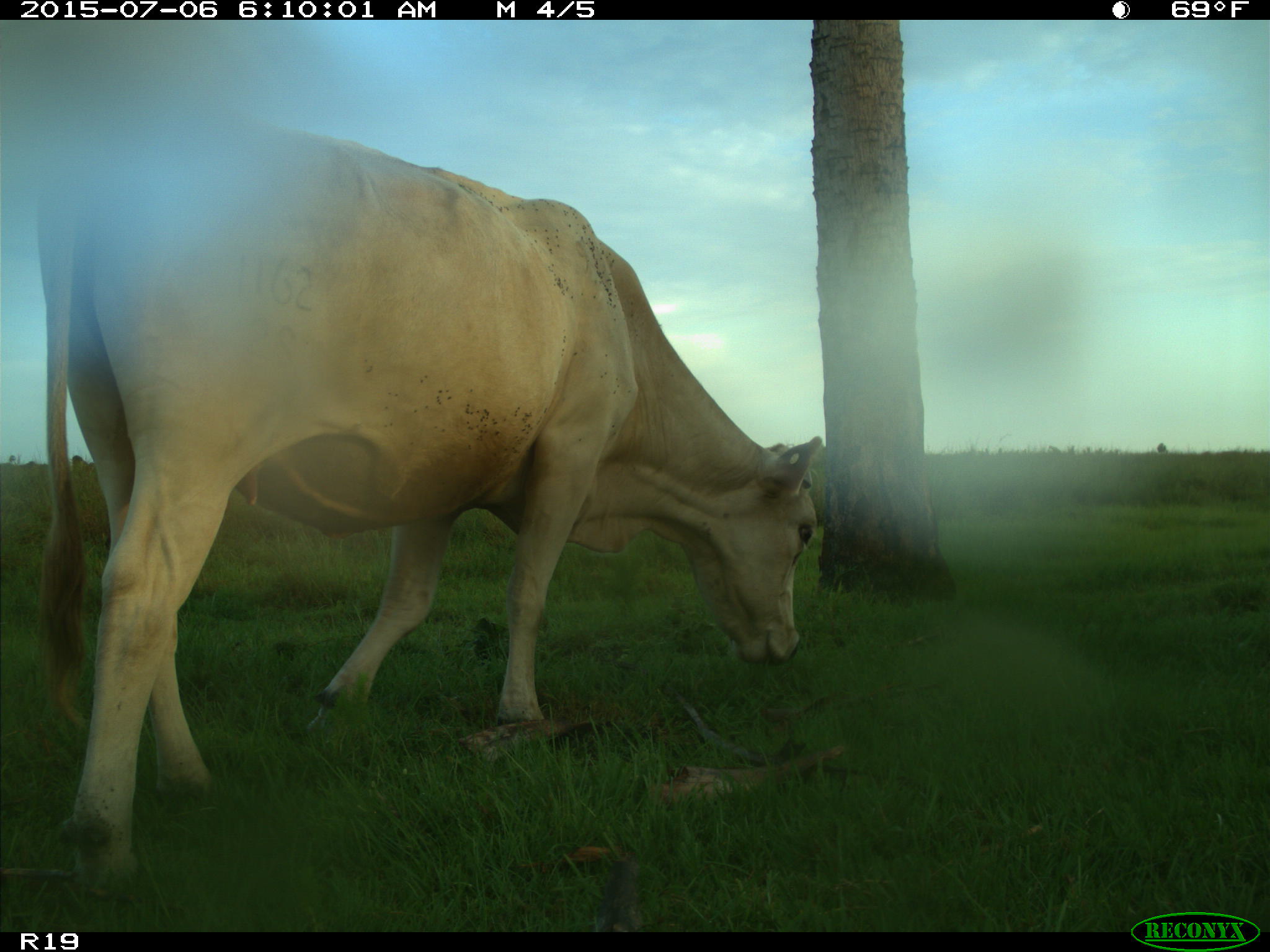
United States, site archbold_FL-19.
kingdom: Animalia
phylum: Chordata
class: Mammalia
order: Artiodactyla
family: Bovidae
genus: Bos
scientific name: Bos taurus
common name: domestic cow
Bos taurus (domestic cow).